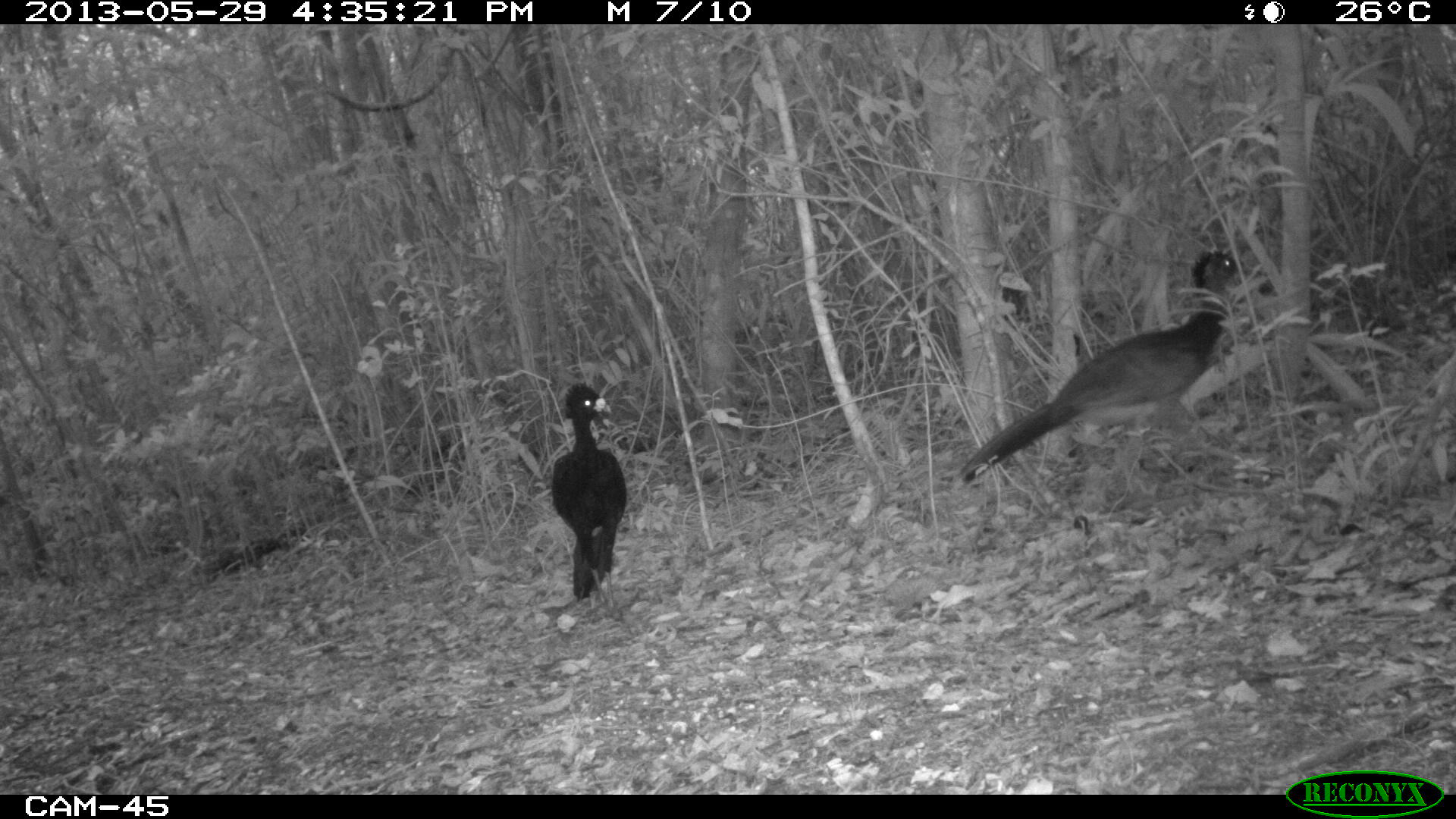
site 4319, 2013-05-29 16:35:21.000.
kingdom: Animalia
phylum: Chordata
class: Aves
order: Galliformes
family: Cracidae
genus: Crax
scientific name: Crax rubra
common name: great curassow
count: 2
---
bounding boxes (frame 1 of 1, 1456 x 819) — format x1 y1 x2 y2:
crax rubra: 958 244 1245 495; 551 380 627 609